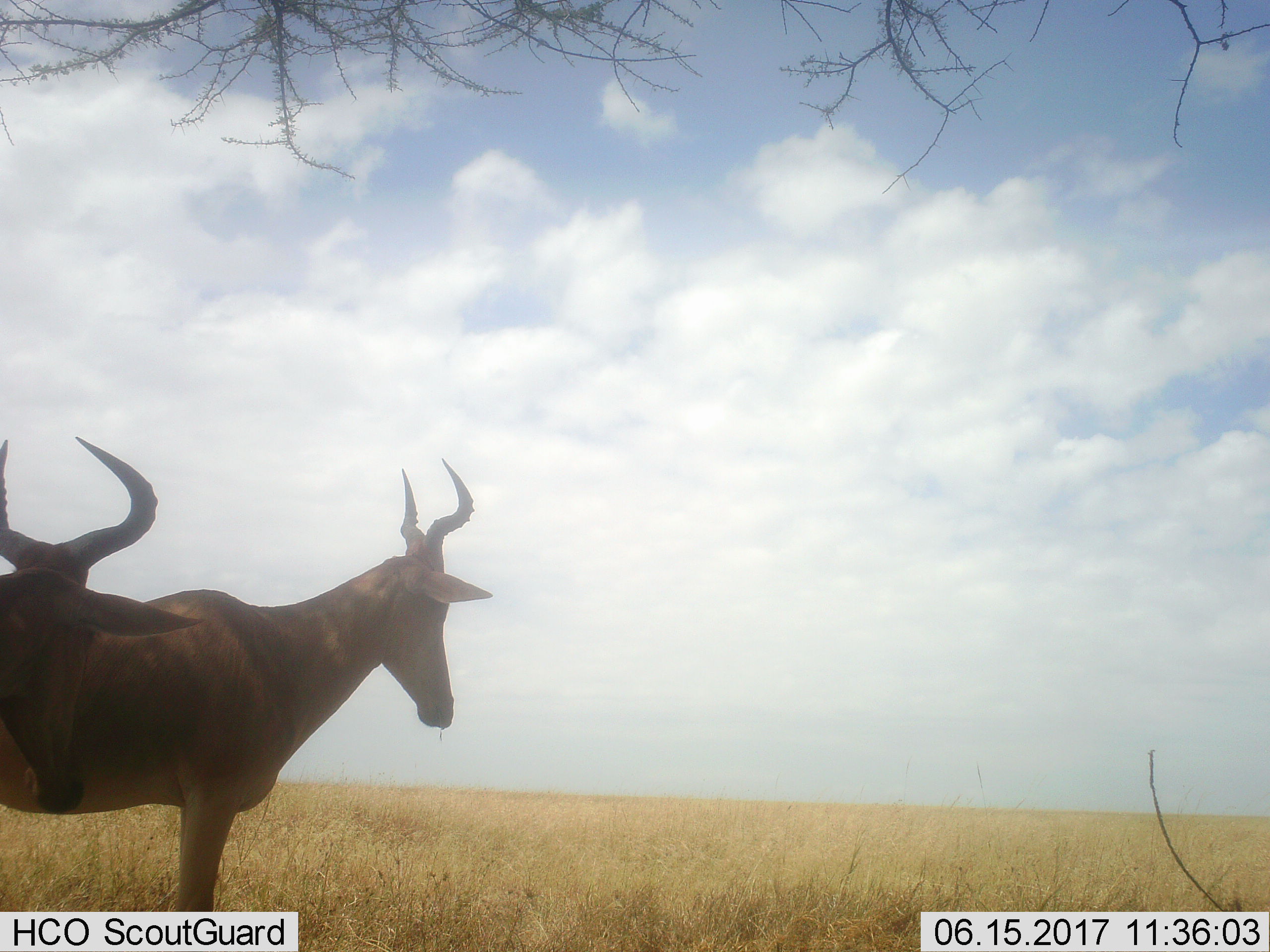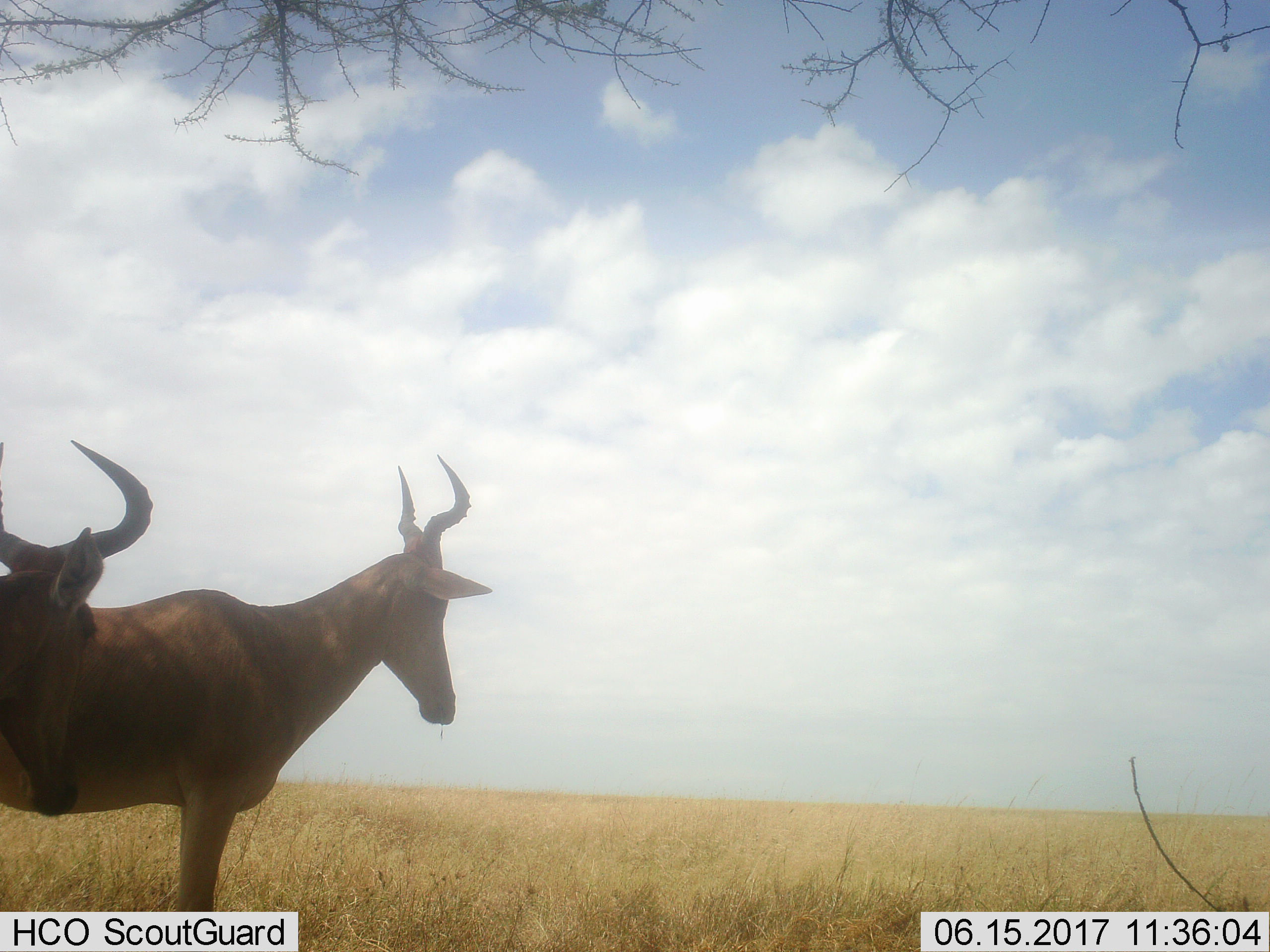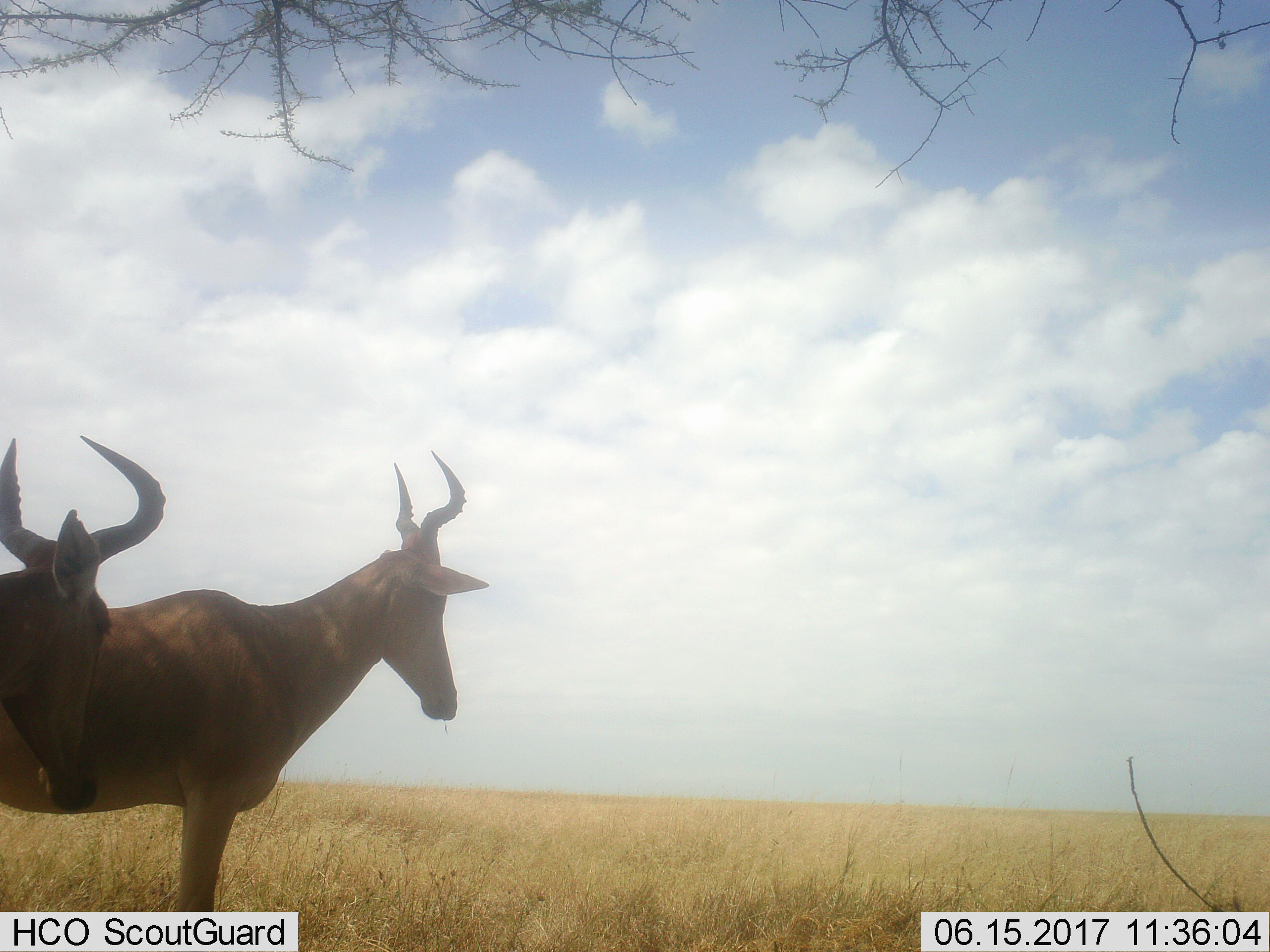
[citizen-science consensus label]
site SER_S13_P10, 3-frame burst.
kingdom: Animalia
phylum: Chordata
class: Mammalia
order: Artiodactyla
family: Bovidae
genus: Alcelaphus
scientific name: Alcelaphus buselaphus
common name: hartebeest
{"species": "hartebeest (Alcelaphus buselaphus)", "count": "2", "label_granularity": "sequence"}